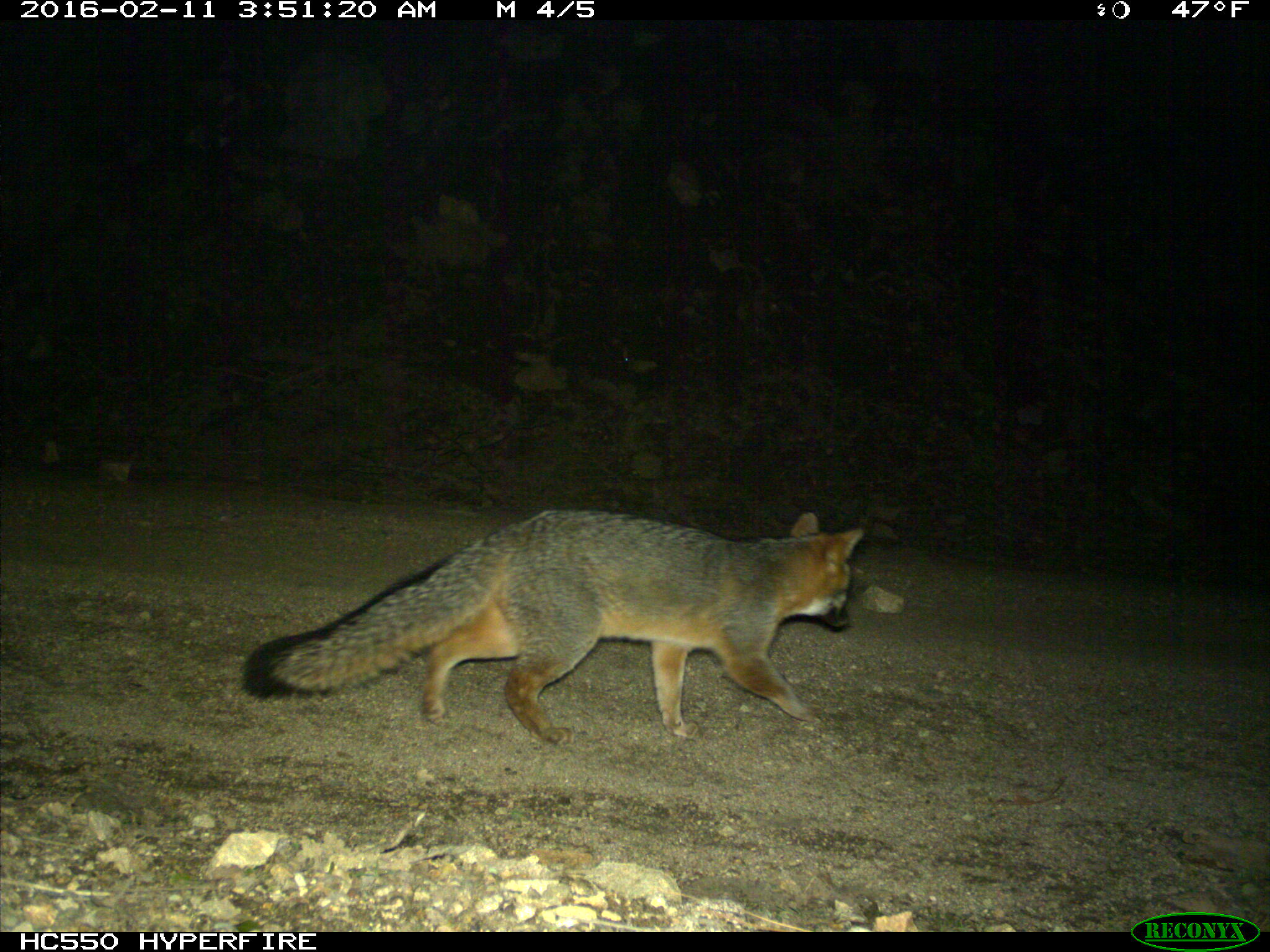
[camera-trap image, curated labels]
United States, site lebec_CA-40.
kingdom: Animalia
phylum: Chordata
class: Mammalia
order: Carnivora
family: Canidae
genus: Urocyon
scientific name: Urocyon cinereoargenteus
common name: gray fox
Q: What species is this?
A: Urocyon cinereoargenteus (gray fox).